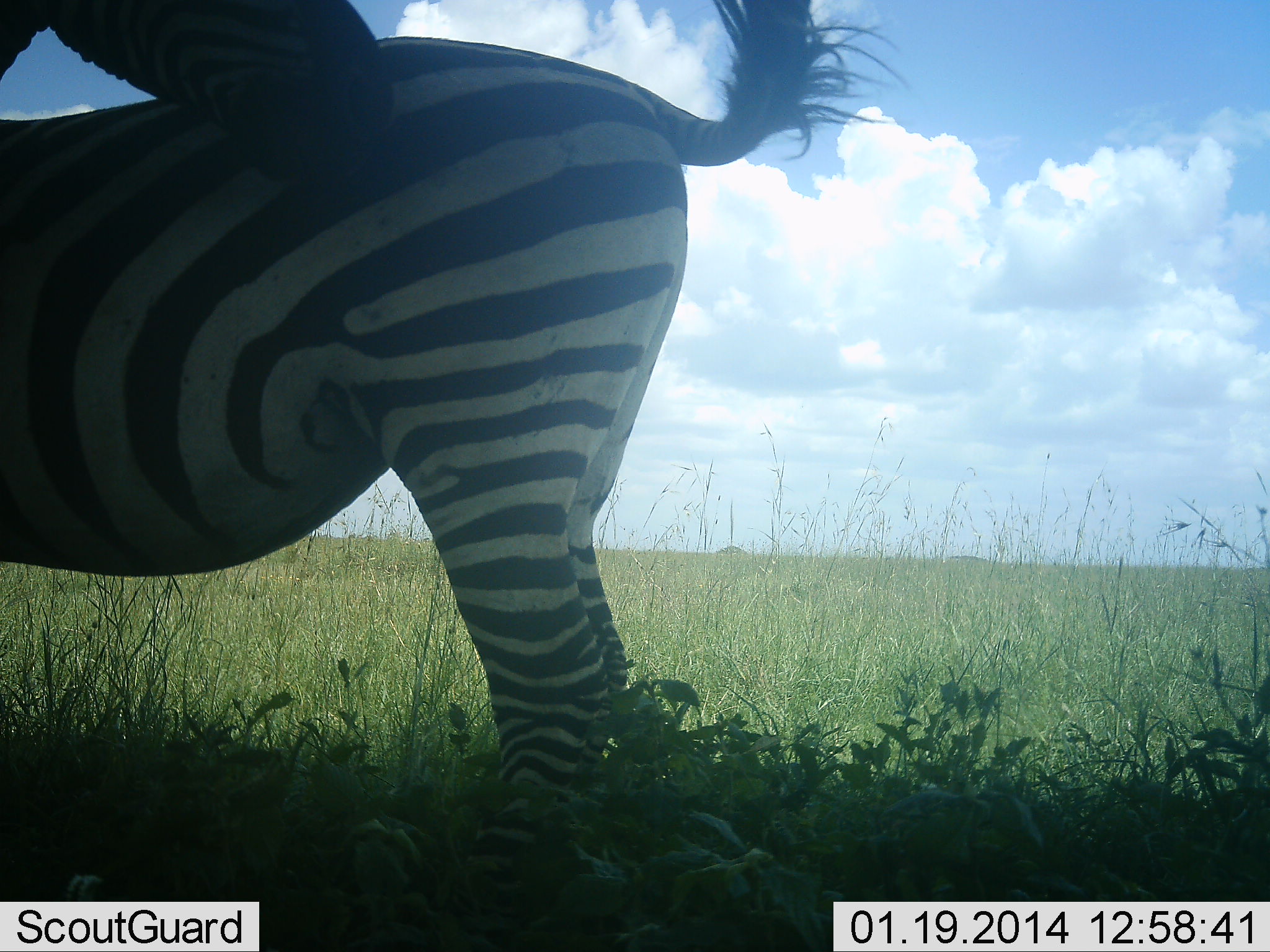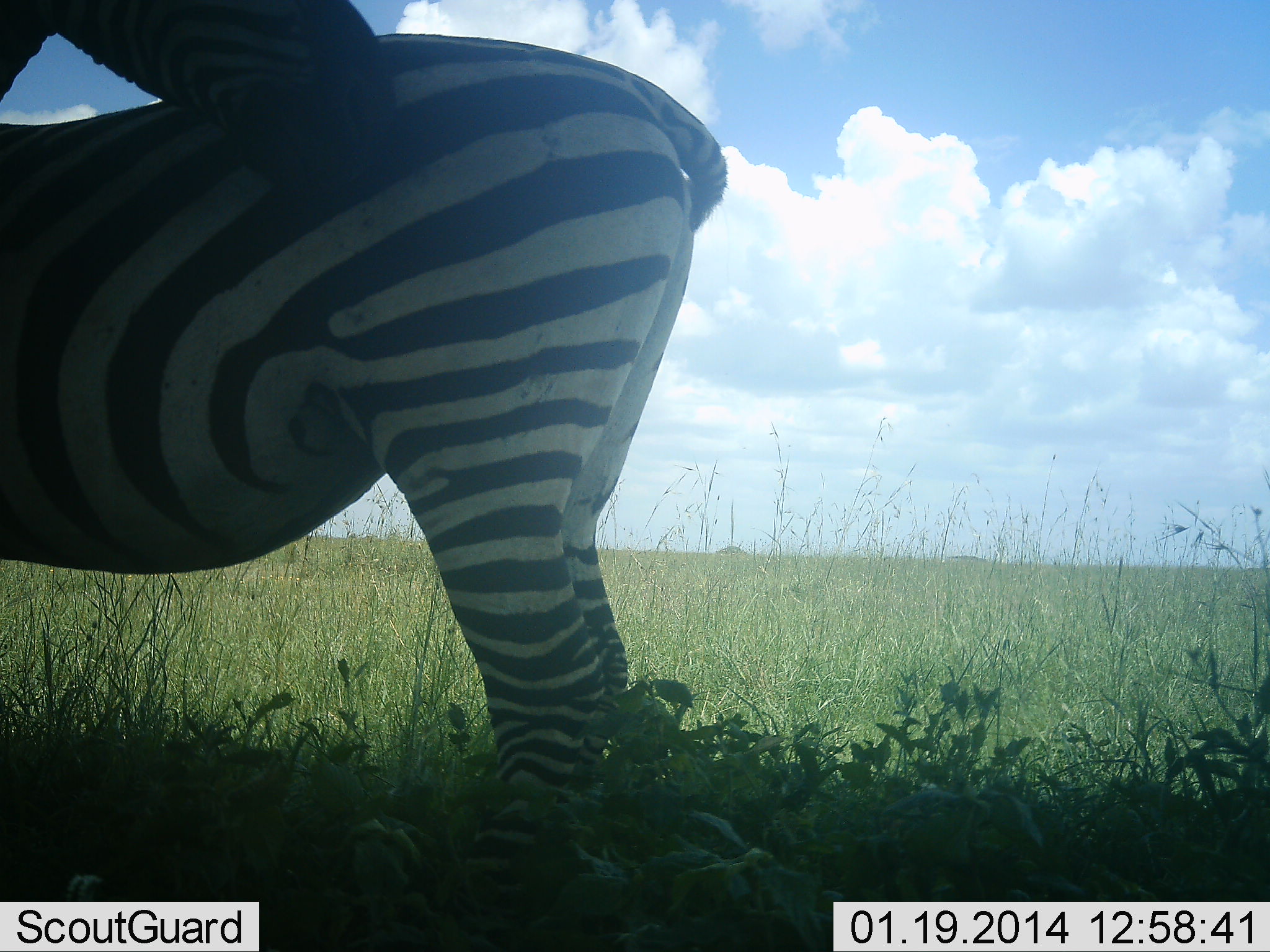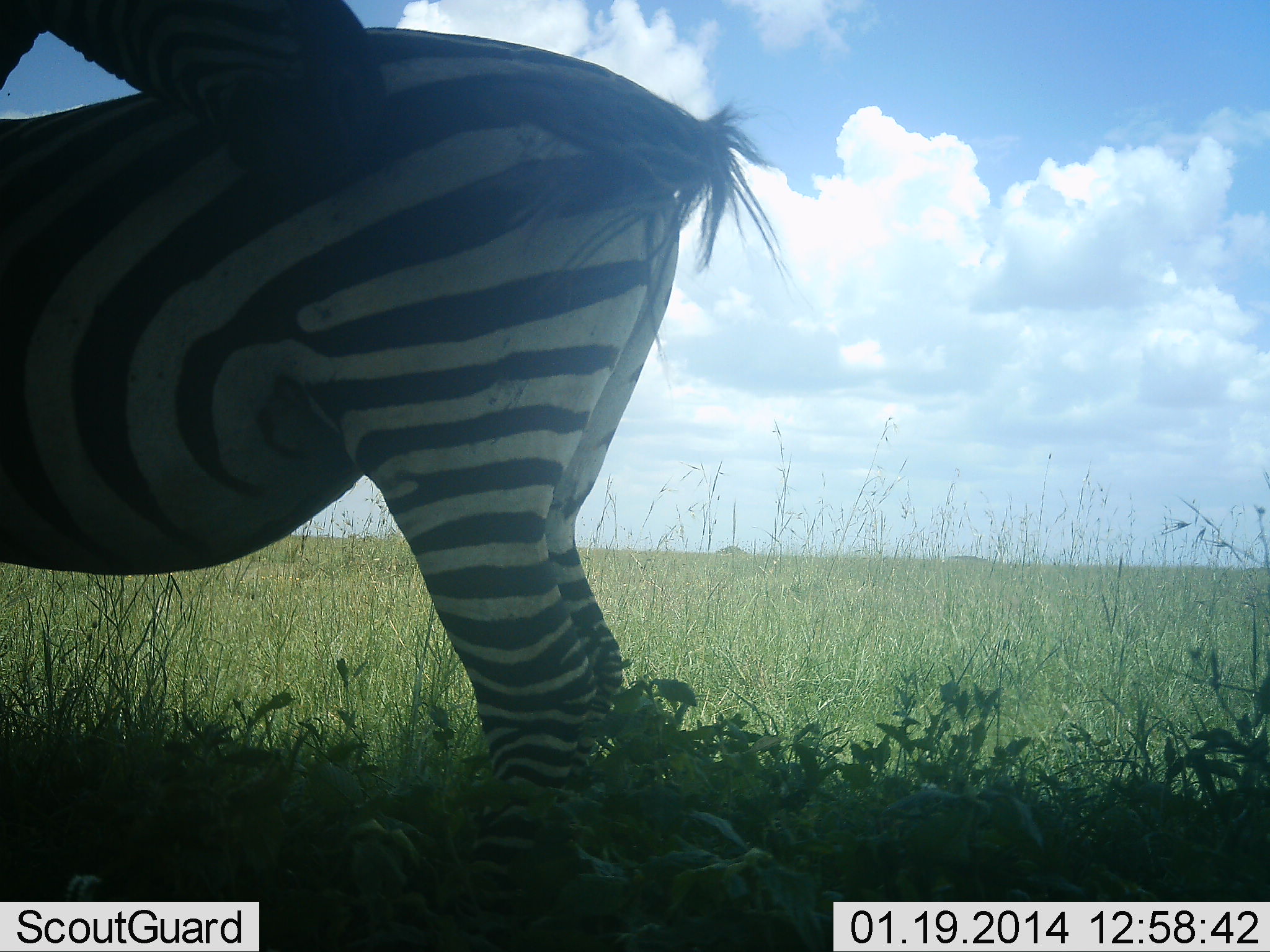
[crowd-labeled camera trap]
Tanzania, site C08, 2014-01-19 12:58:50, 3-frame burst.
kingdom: Animalia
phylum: Chordata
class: Mammalia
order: Perissodactyla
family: Equidae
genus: Equus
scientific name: Equus quagga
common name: plains zebra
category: zebra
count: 2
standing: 100%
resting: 0%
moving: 0%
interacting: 10%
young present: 0%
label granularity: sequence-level